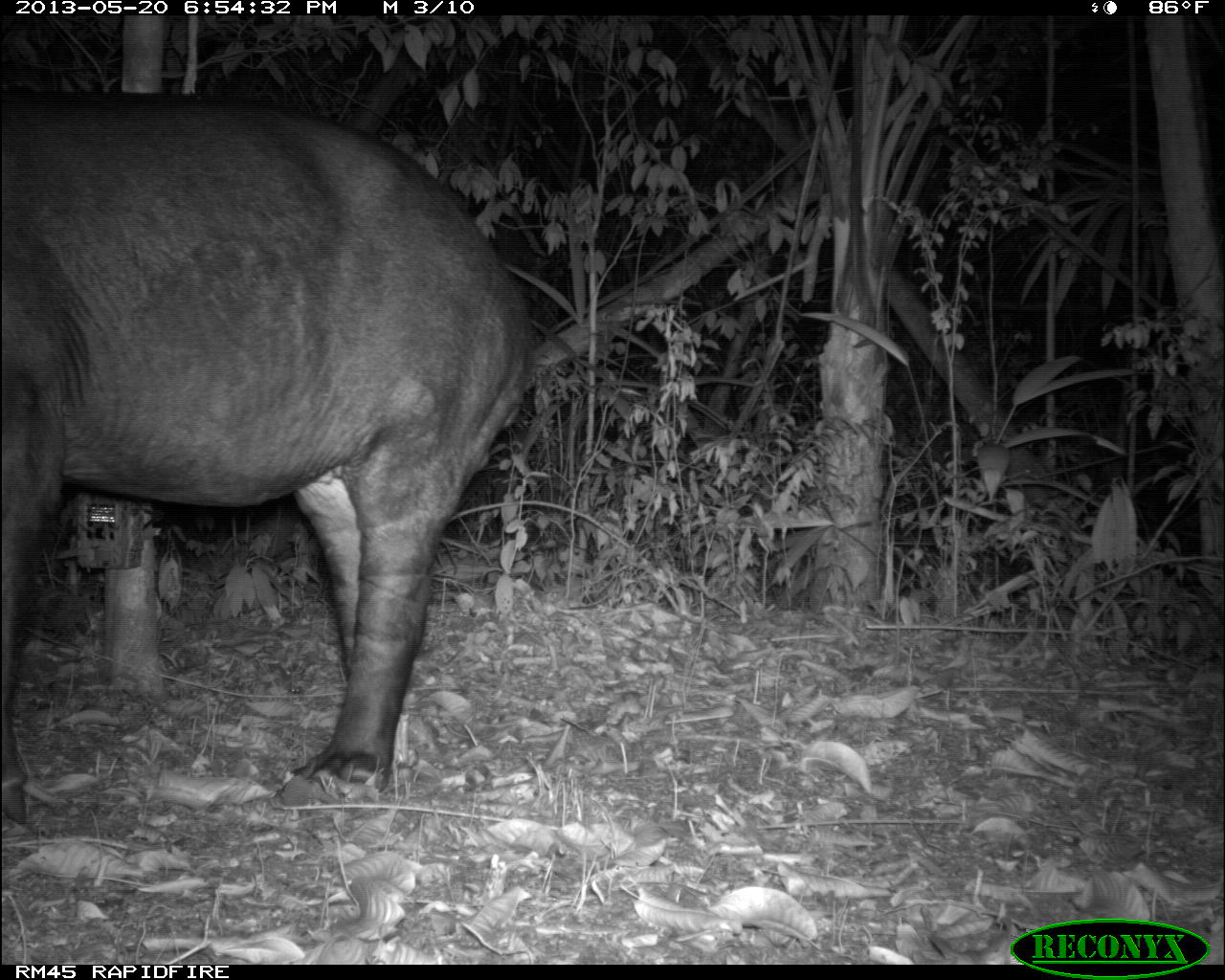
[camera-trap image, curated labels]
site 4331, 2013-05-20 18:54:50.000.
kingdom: Animalia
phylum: Chordata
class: Mammalia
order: Perissodactyla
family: Tapiridae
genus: Tapirus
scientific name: Tapirus bairdii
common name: baird's tapir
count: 1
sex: male